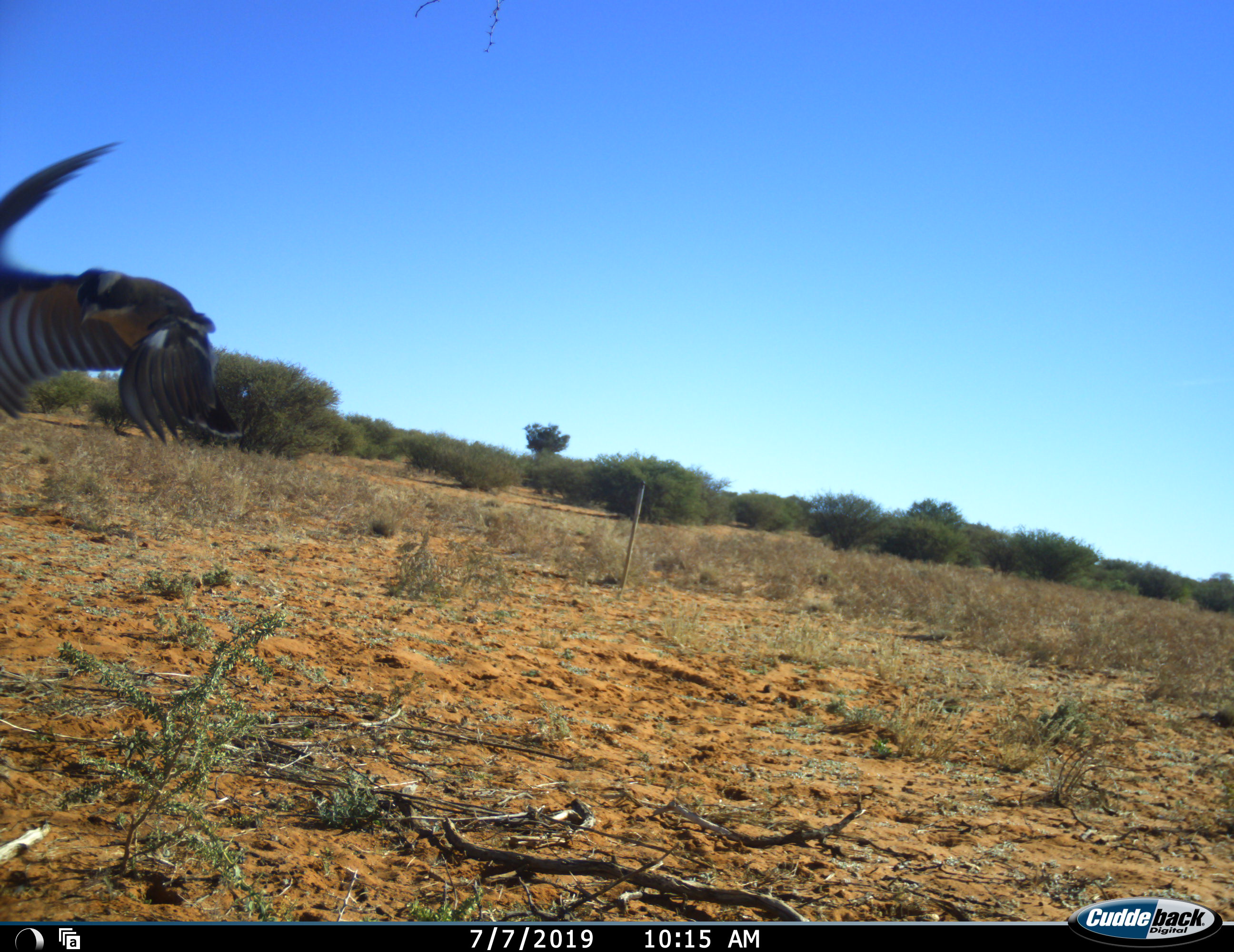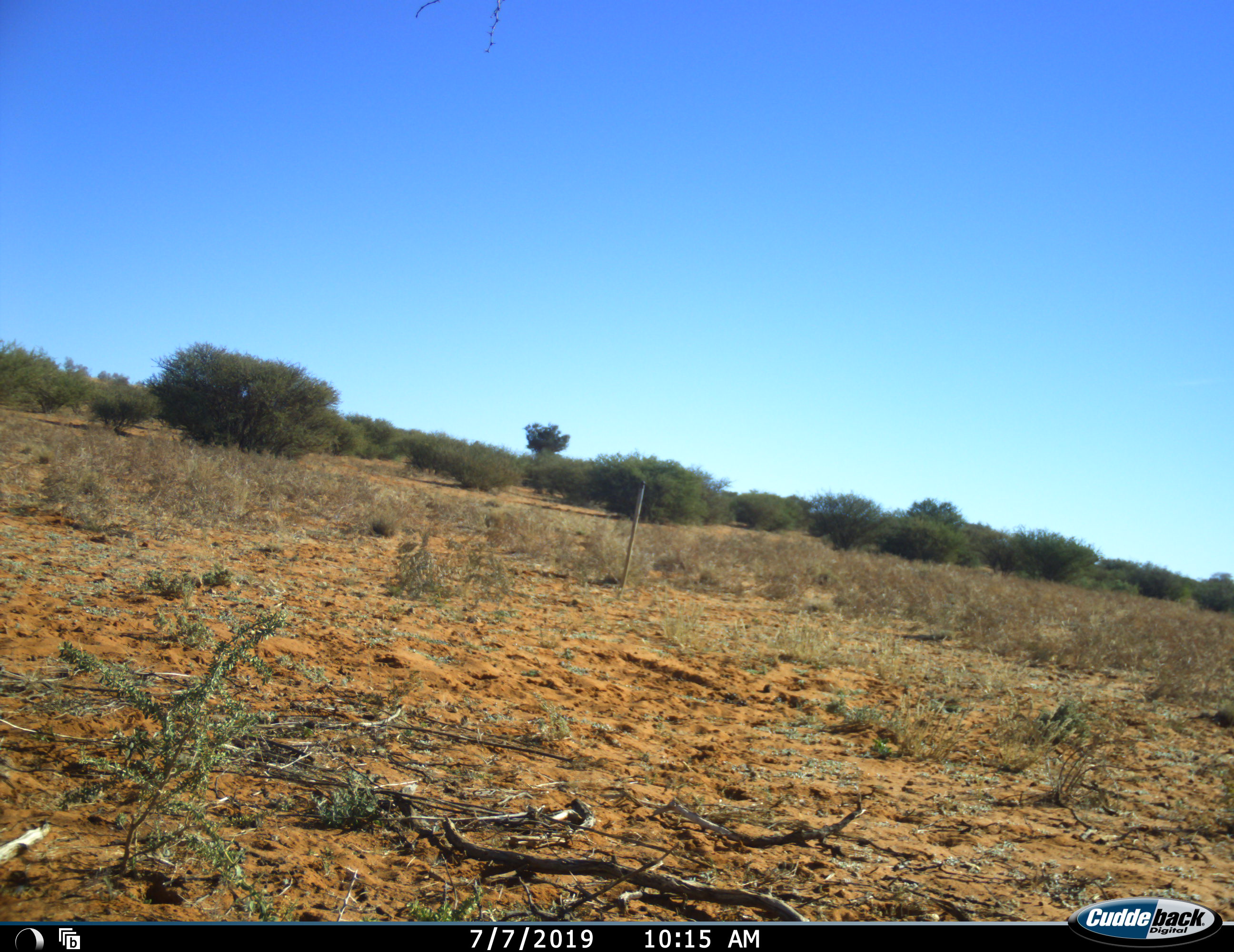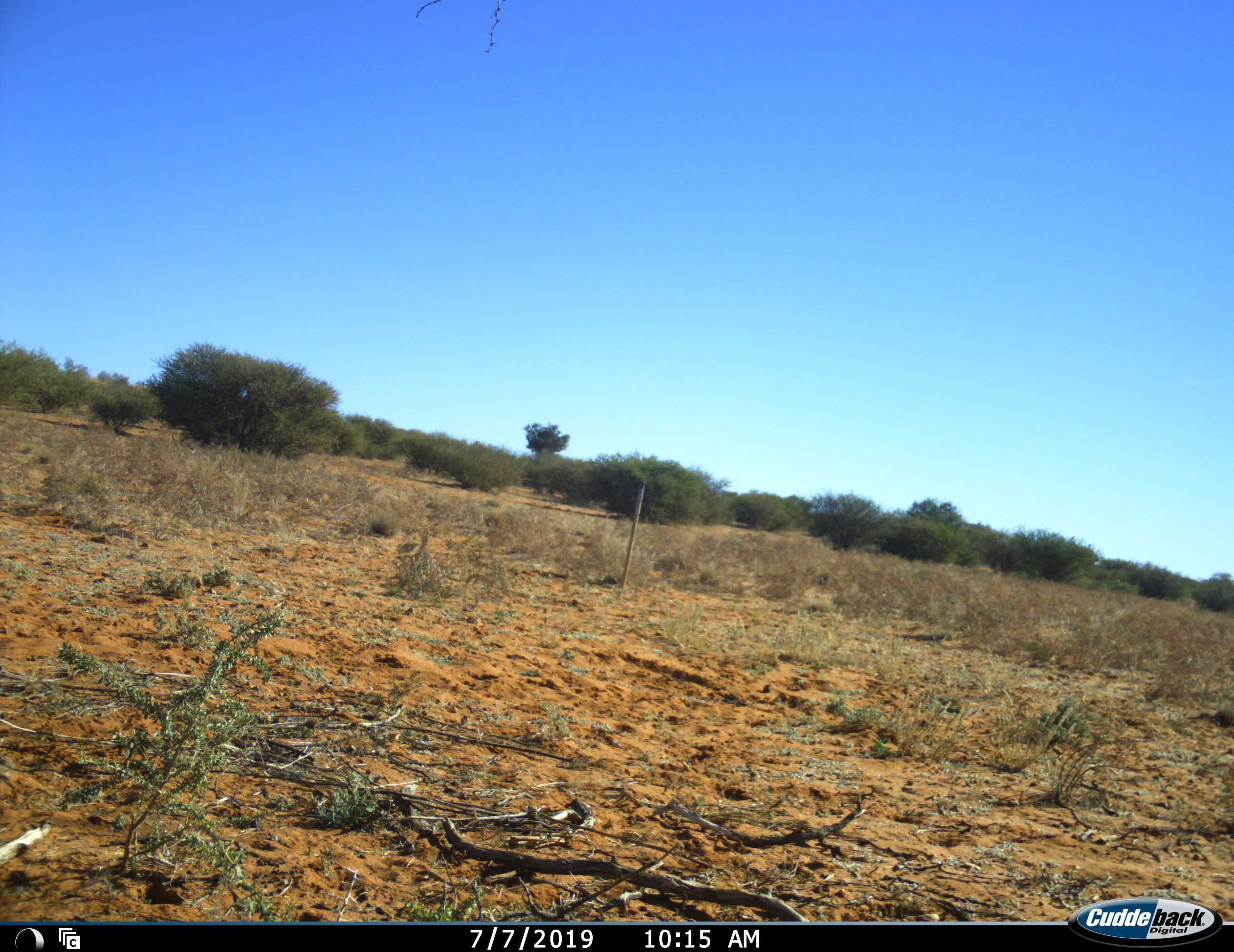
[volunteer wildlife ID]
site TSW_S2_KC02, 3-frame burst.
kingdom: Animalia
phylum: Chordata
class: Aves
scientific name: Aves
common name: bird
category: birdother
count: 1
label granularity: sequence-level